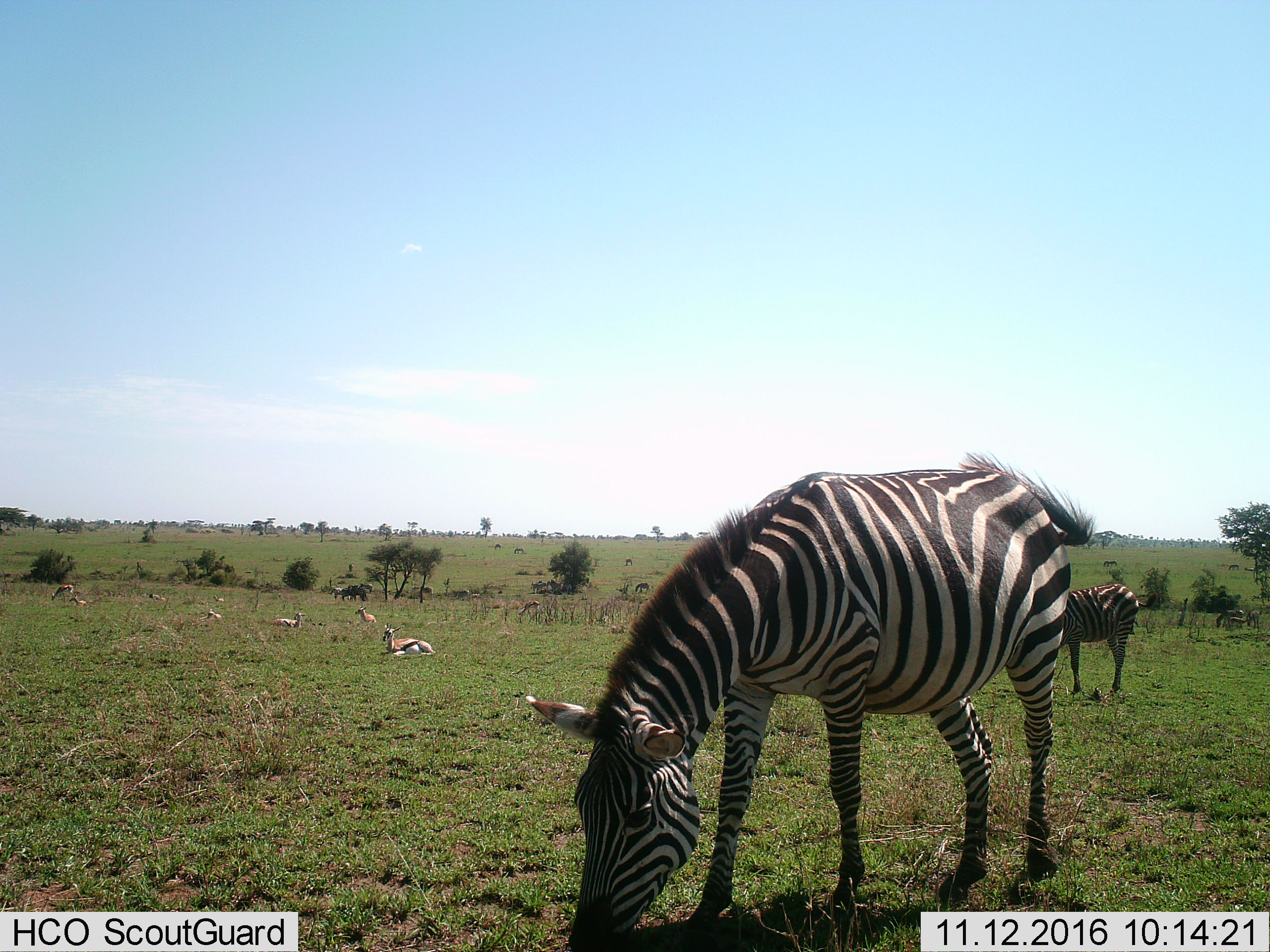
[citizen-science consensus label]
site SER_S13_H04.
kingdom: Animalia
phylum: Chordata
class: Mammalia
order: Artiodactyla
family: Bovidae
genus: Eudorcas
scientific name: Eudorcas thomsonii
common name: thomson's gazelle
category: gazellethomsons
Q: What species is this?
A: Gazellethomsons (thomson's gazelle) (Eudorcas thomsonii).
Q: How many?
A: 8.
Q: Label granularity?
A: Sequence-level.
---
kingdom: Animalia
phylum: Chordata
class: Mammalia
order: Perissodactyla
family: Equidae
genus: Equus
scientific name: Equus quagga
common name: plains zebra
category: zebraplains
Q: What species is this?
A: Zebraplains (plains zebra) (Equus quagga).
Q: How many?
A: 7.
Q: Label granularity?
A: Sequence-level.